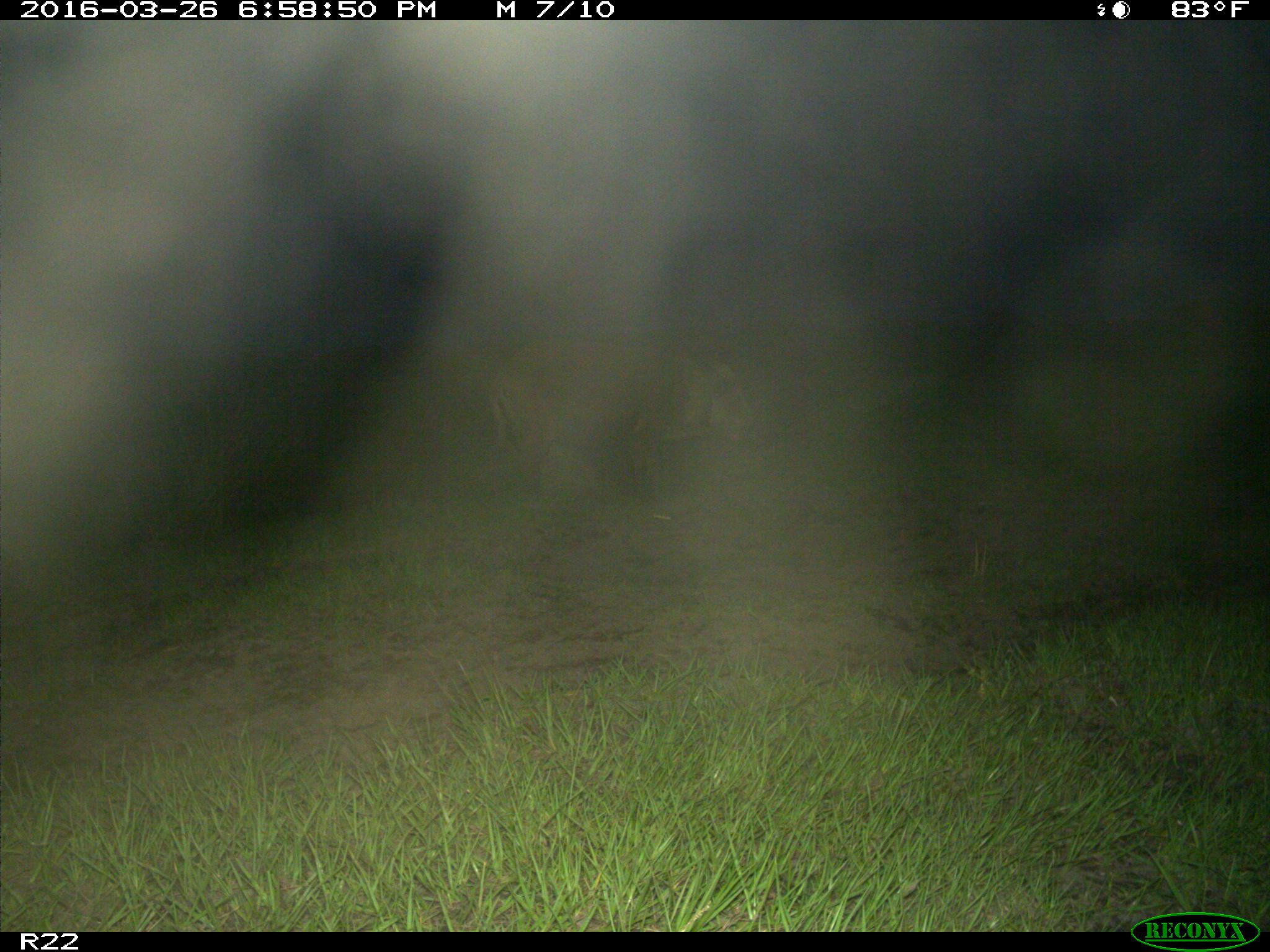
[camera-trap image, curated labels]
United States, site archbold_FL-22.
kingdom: Animalia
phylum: Chordata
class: Mammalia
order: Artiodactyla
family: Suidae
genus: Sus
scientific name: Sus scrofa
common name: wild boar